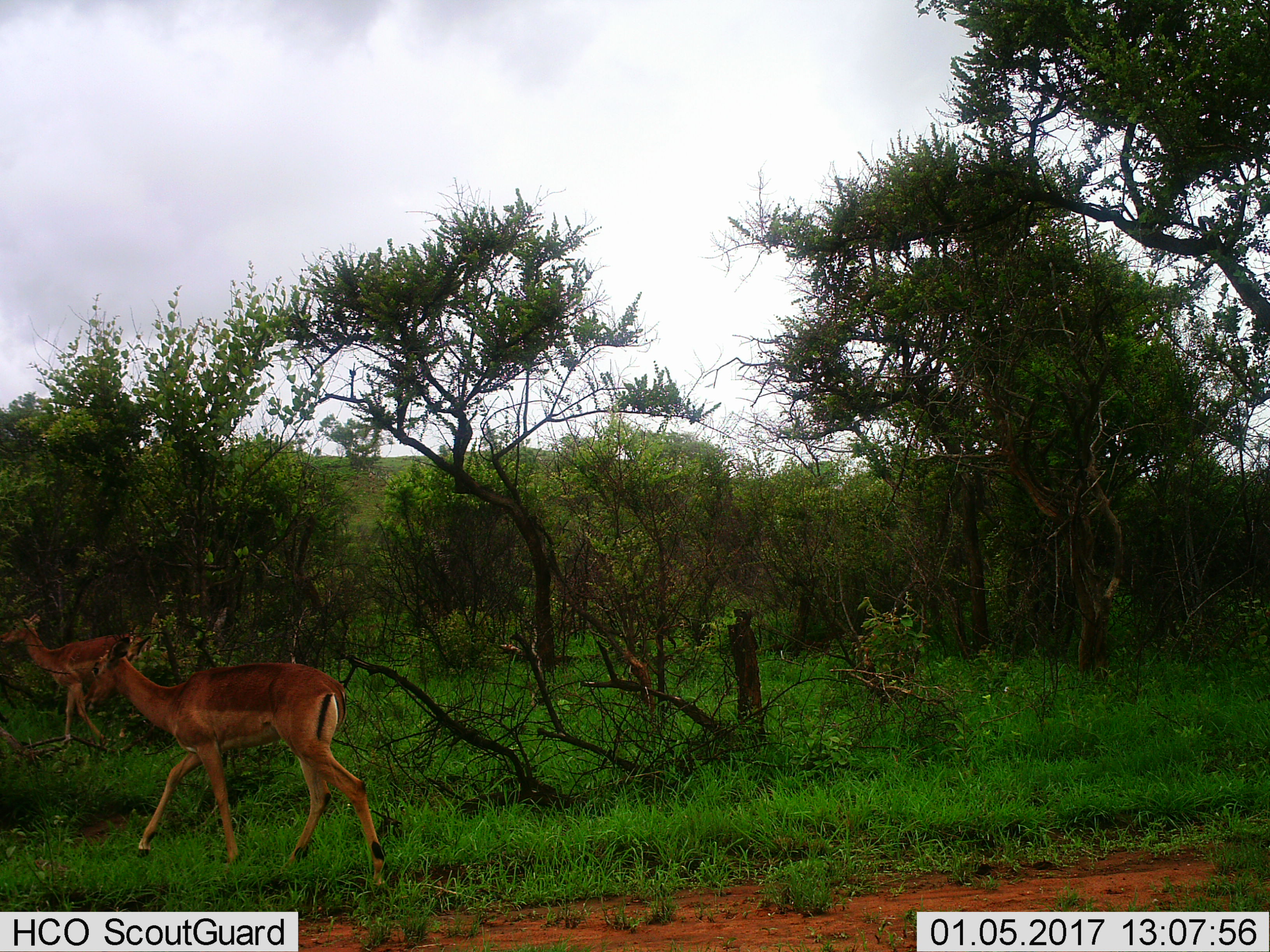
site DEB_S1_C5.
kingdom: Animalia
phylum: Chordata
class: Mammalia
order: Artiodactyla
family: Bovidae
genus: Aepyceros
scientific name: Aepyceros melampus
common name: impala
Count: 2.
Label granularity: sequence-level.